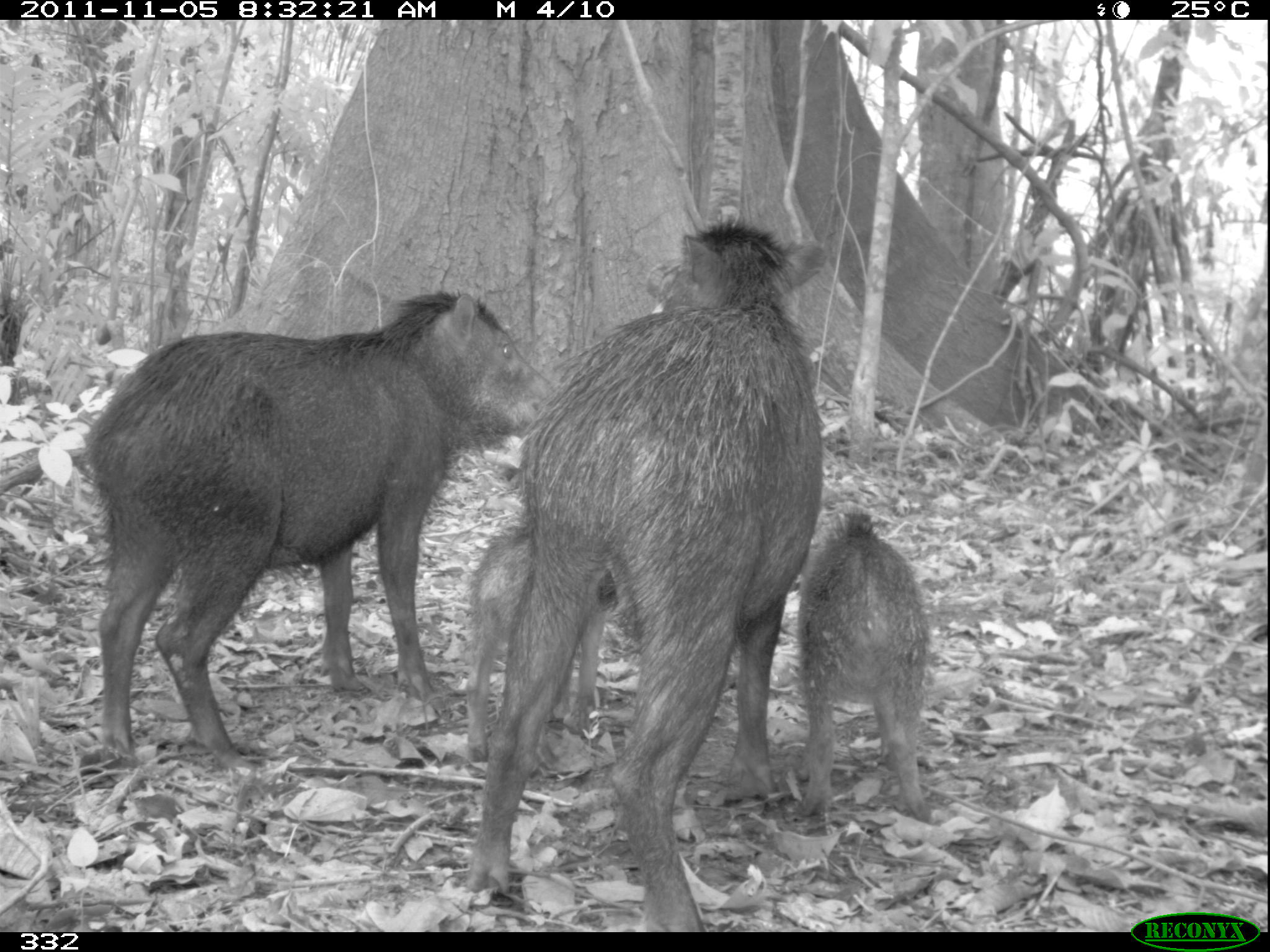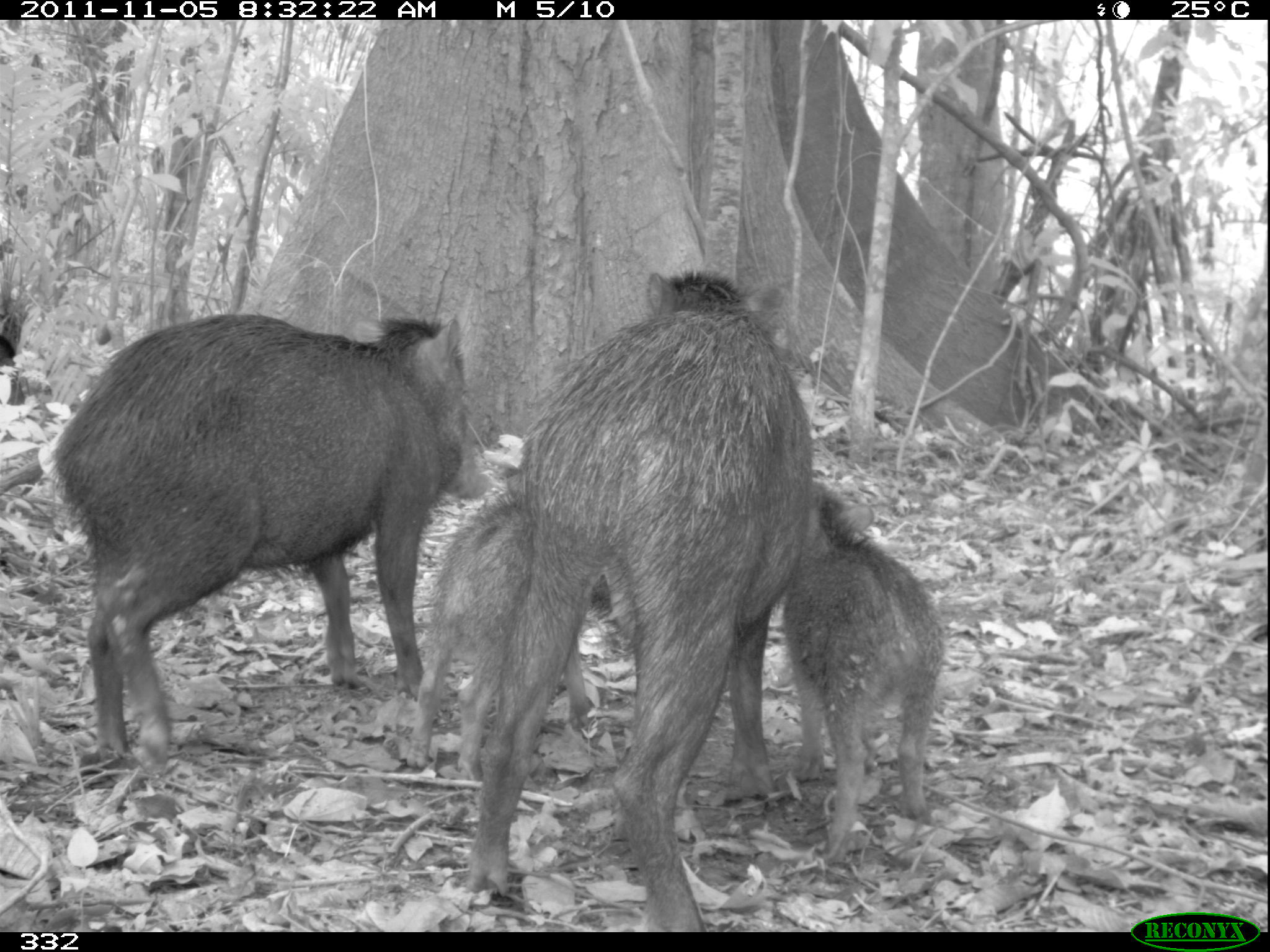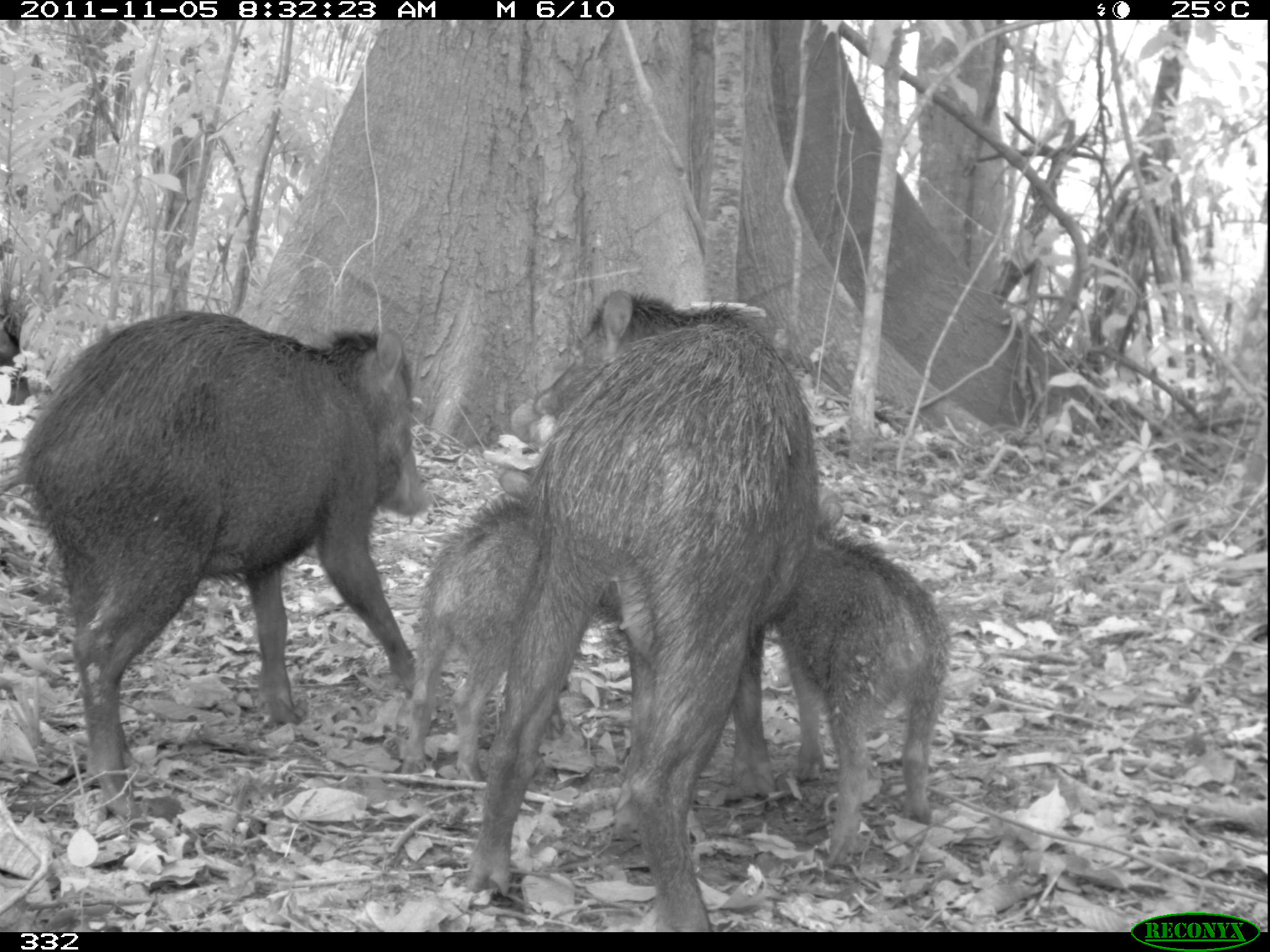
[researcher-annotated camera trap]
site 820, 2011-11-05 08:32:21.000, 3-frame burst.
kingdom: Animalia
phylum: Chordata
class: Mammalia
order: Artiodactyla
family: Tayassuidae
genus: Tayassu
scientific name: Tayassu pecari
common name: white-lipped peccary